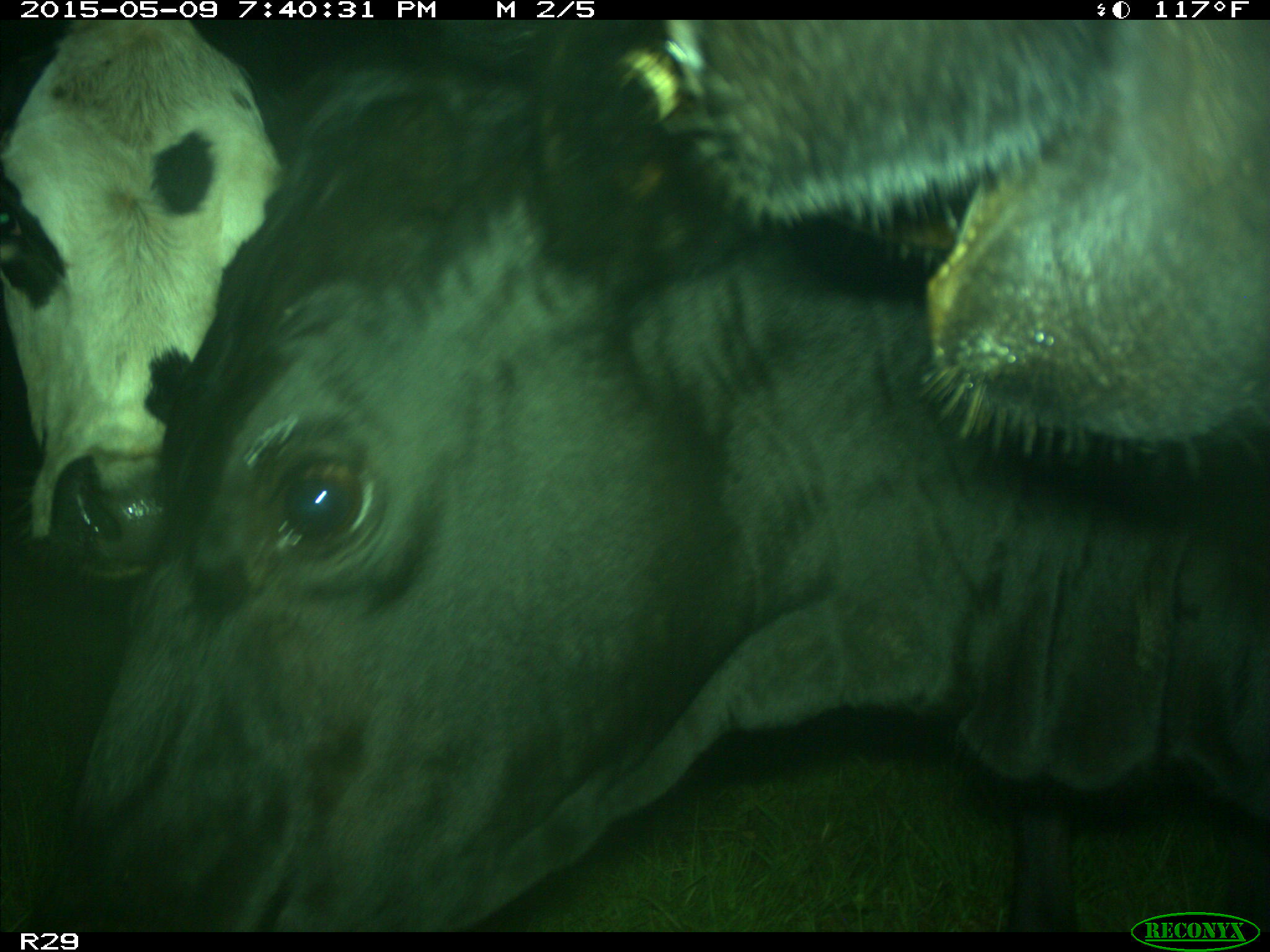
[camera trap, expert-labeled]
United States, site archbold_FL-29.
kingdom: Animalia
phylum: Chordata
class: Mammalia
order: Artiodactyla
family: Bovidae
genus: Bos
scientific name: Bos taurus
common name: domestic cow